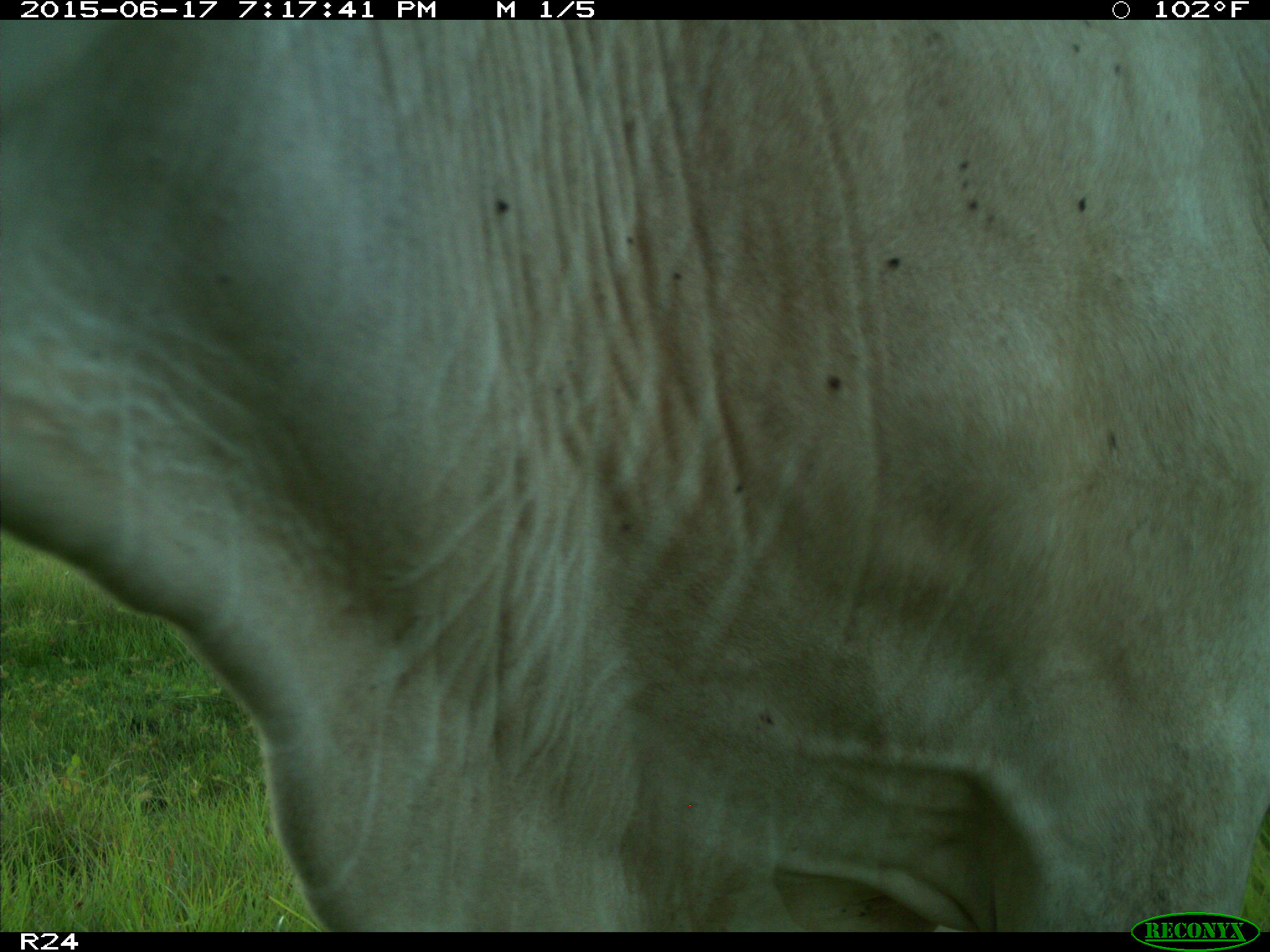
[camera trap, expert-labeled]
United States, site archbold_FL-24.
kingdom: Animalia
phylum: Chordata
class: Mammalia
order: Artiodactyla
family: Bovidae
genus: Bos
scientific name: Bos taurus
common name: domestic cow